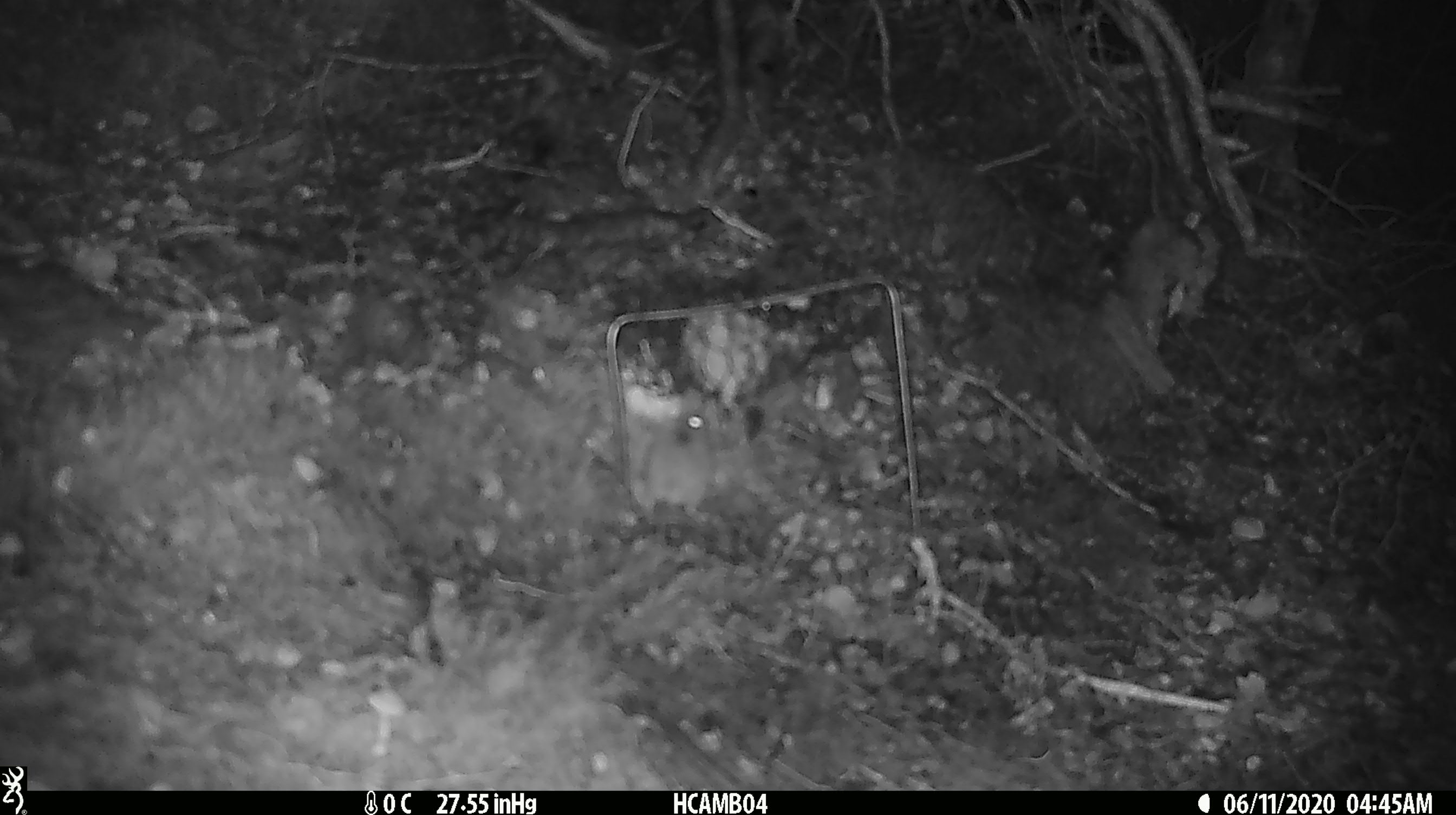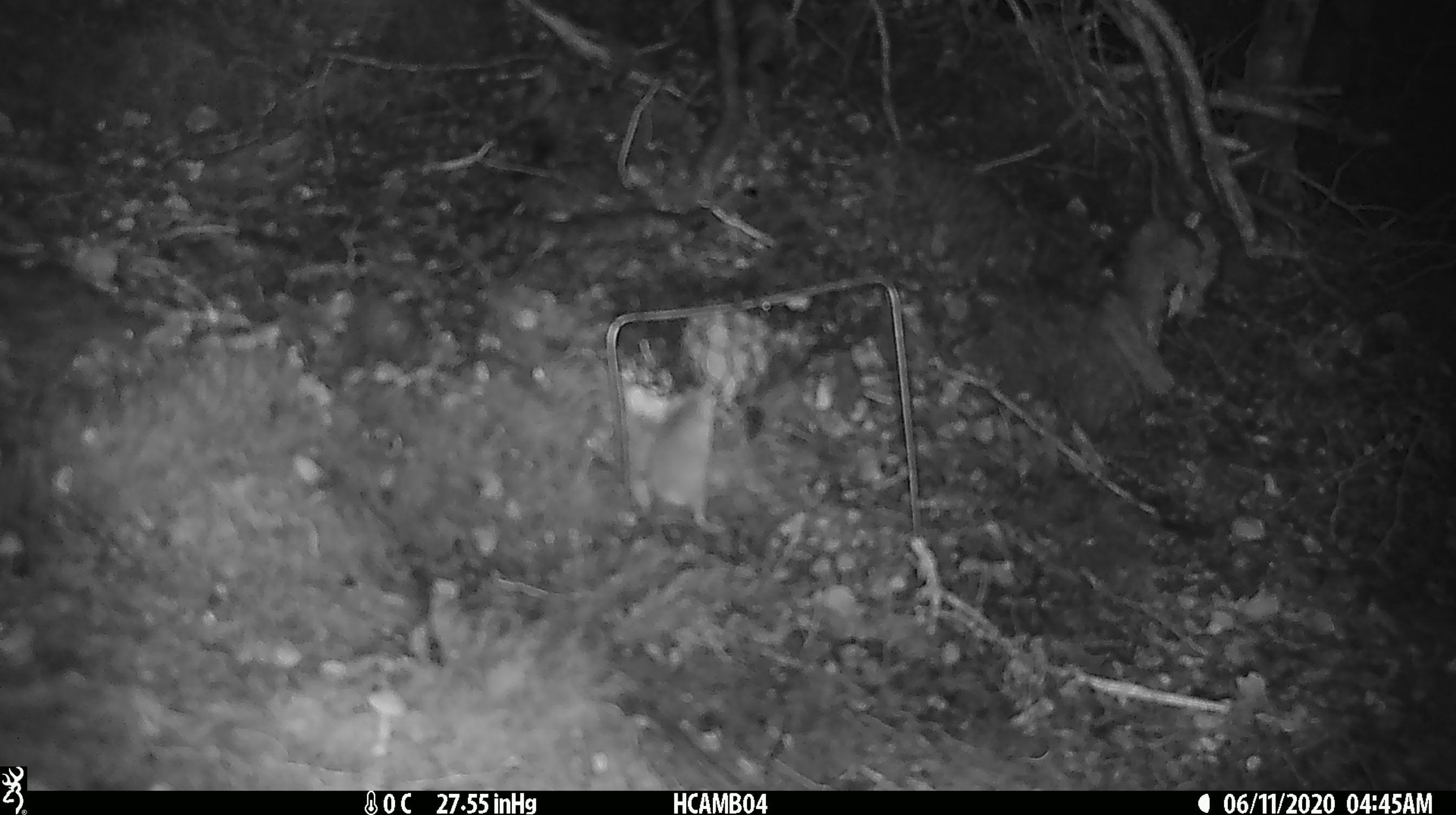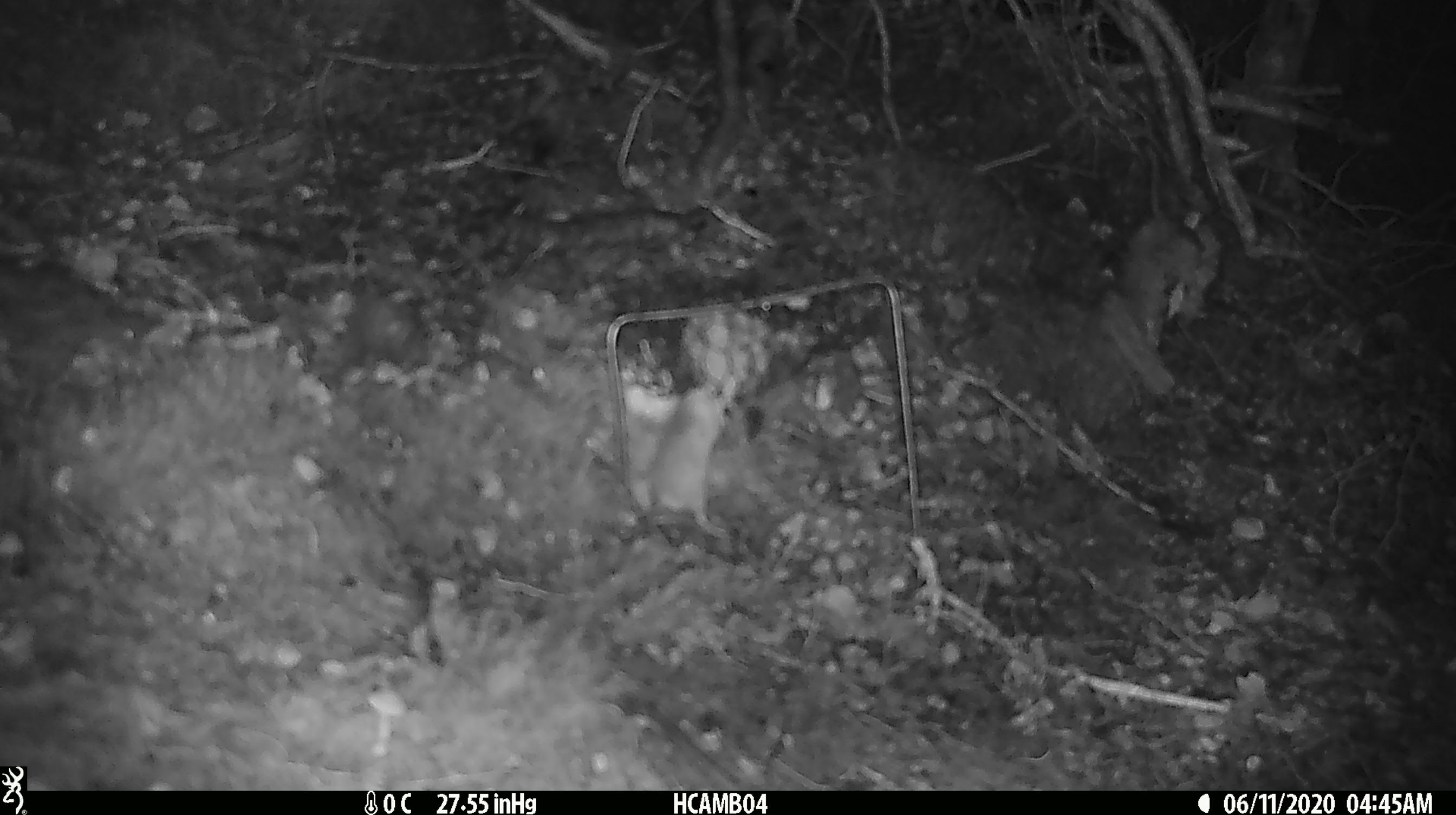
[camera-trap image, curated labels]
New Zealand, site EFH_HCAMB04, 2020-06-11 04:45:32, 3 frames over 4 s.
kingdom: Animalia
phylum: Chordata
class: Mammalia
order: Rodentia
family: Muridae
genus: Mus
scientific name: Mus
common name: mouse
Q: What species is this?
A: Mouse (Mus).